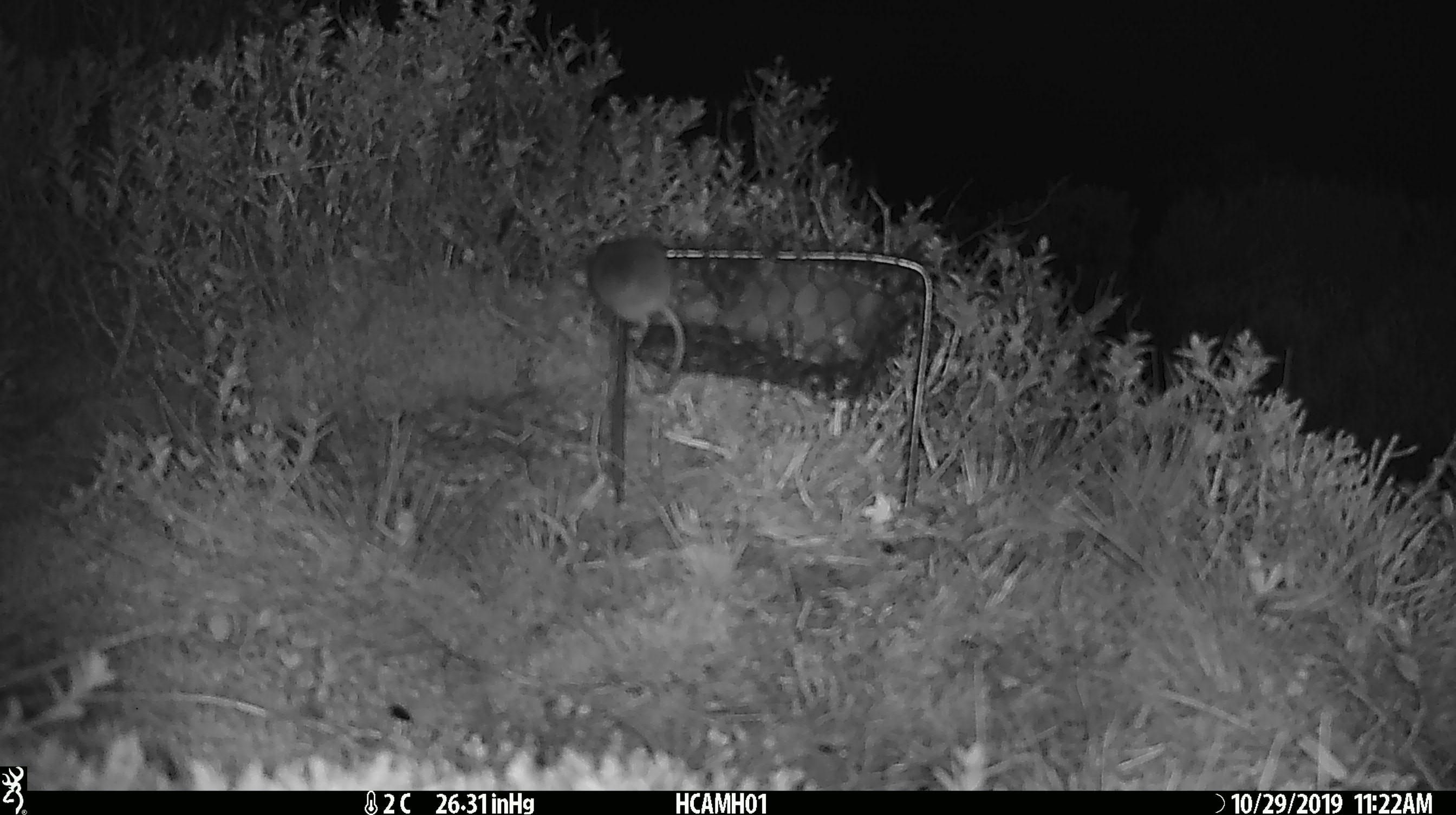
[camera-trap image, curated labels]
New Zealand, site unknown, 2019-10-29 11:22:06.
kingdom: Animalia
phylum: Chordata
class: Mammalia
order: Rodentia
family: Muridae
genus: Mus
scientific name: Mus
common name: mouse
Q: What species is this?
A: Mouse (Mus).